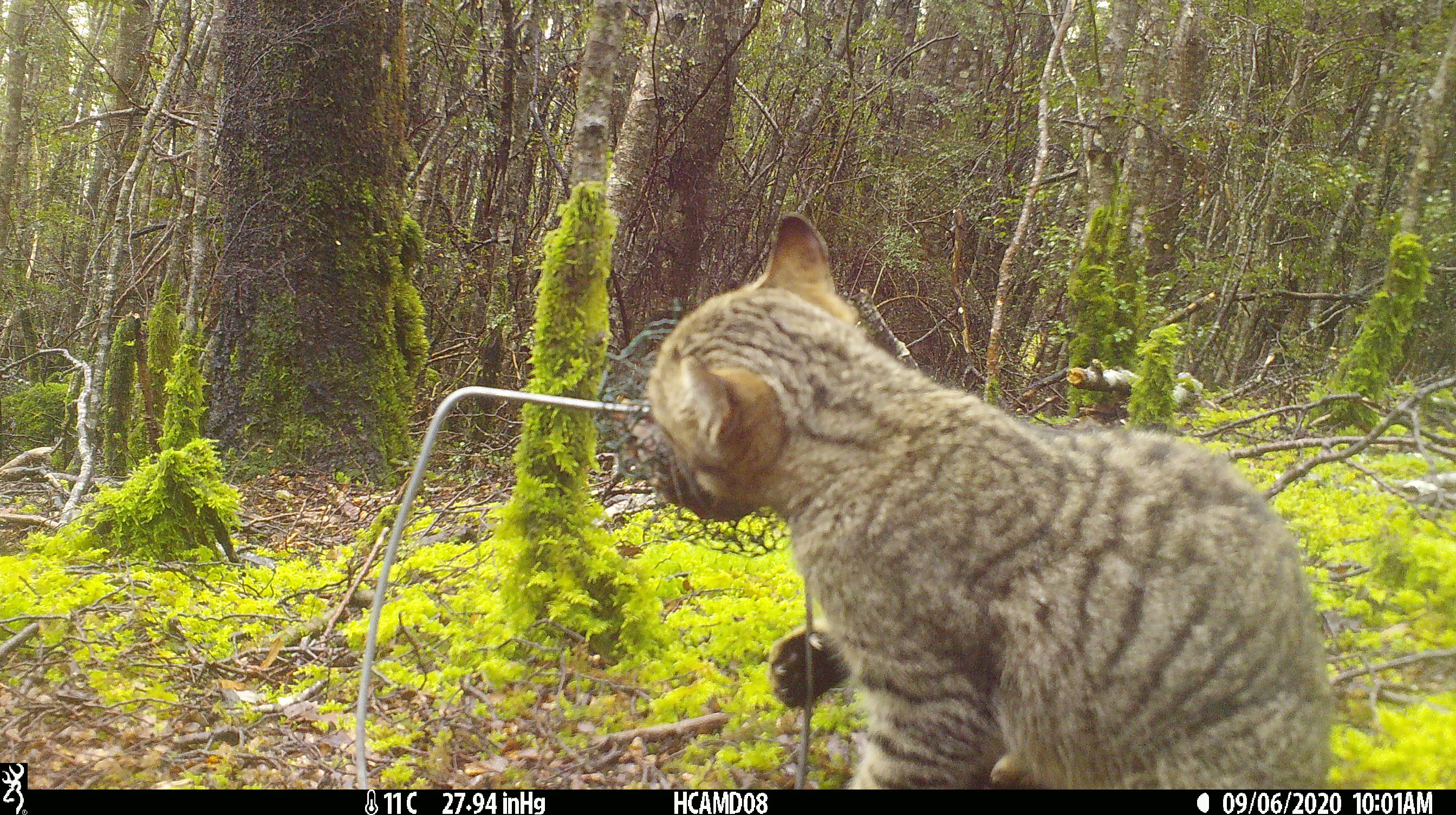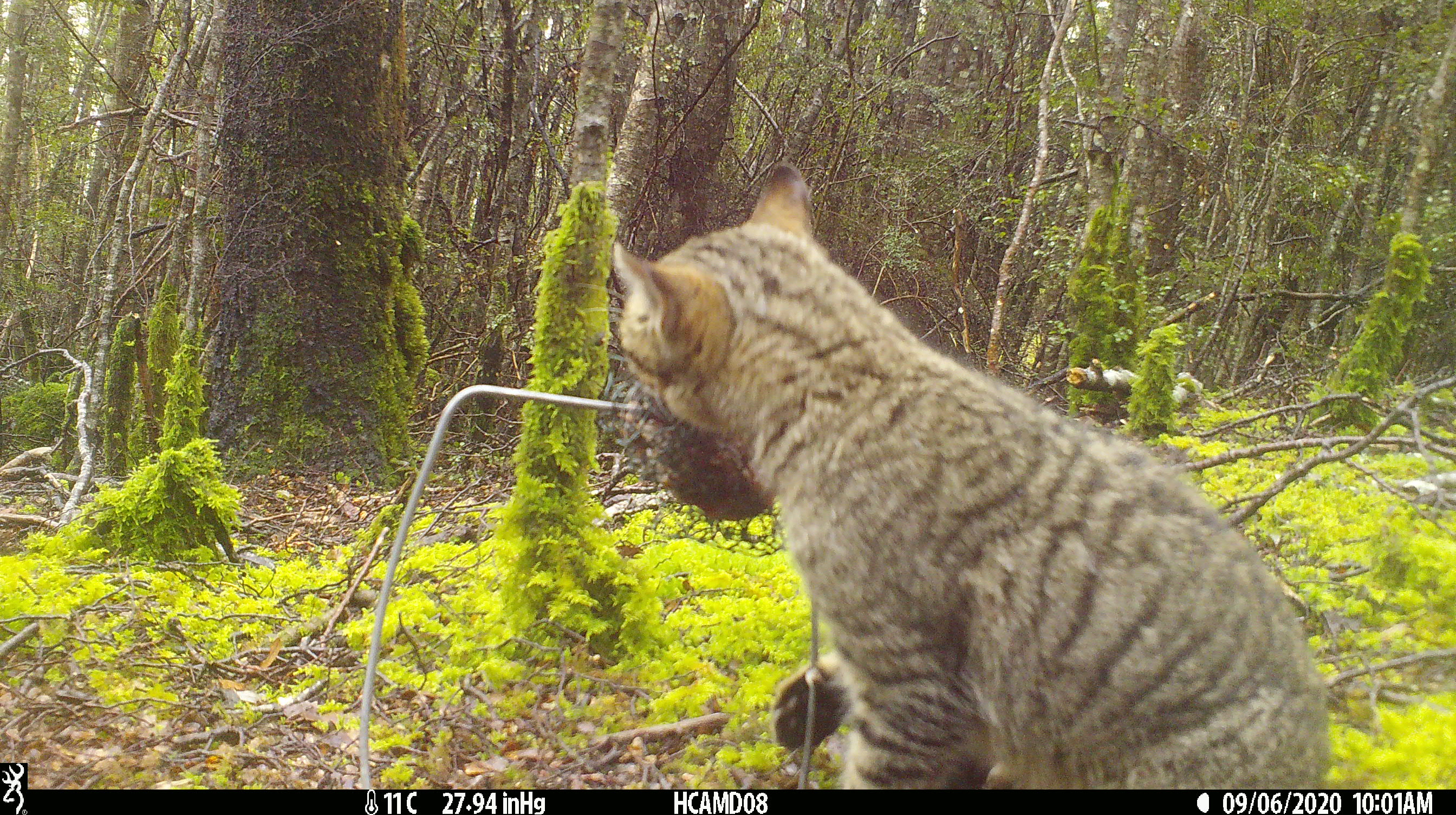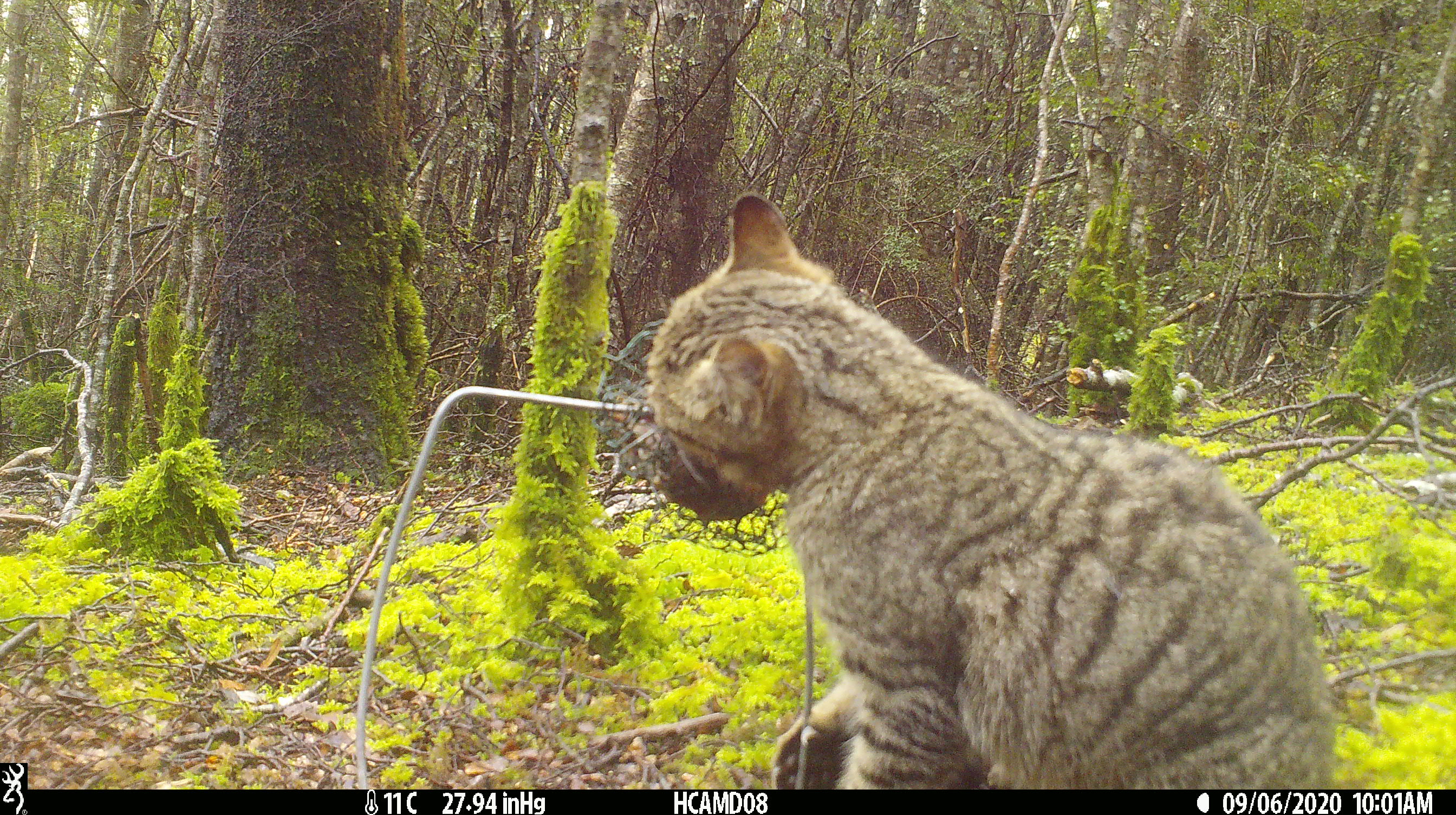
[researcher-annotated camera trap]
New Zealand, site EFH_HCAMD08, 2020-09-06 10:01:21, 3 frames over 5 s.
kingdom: Animalia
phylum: Chordata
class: Mammalia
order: Carnivora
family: Felidae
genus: Felis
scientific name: Felis catus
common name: domestic cat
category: cat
Cat (domestic cat) (Felis catus).